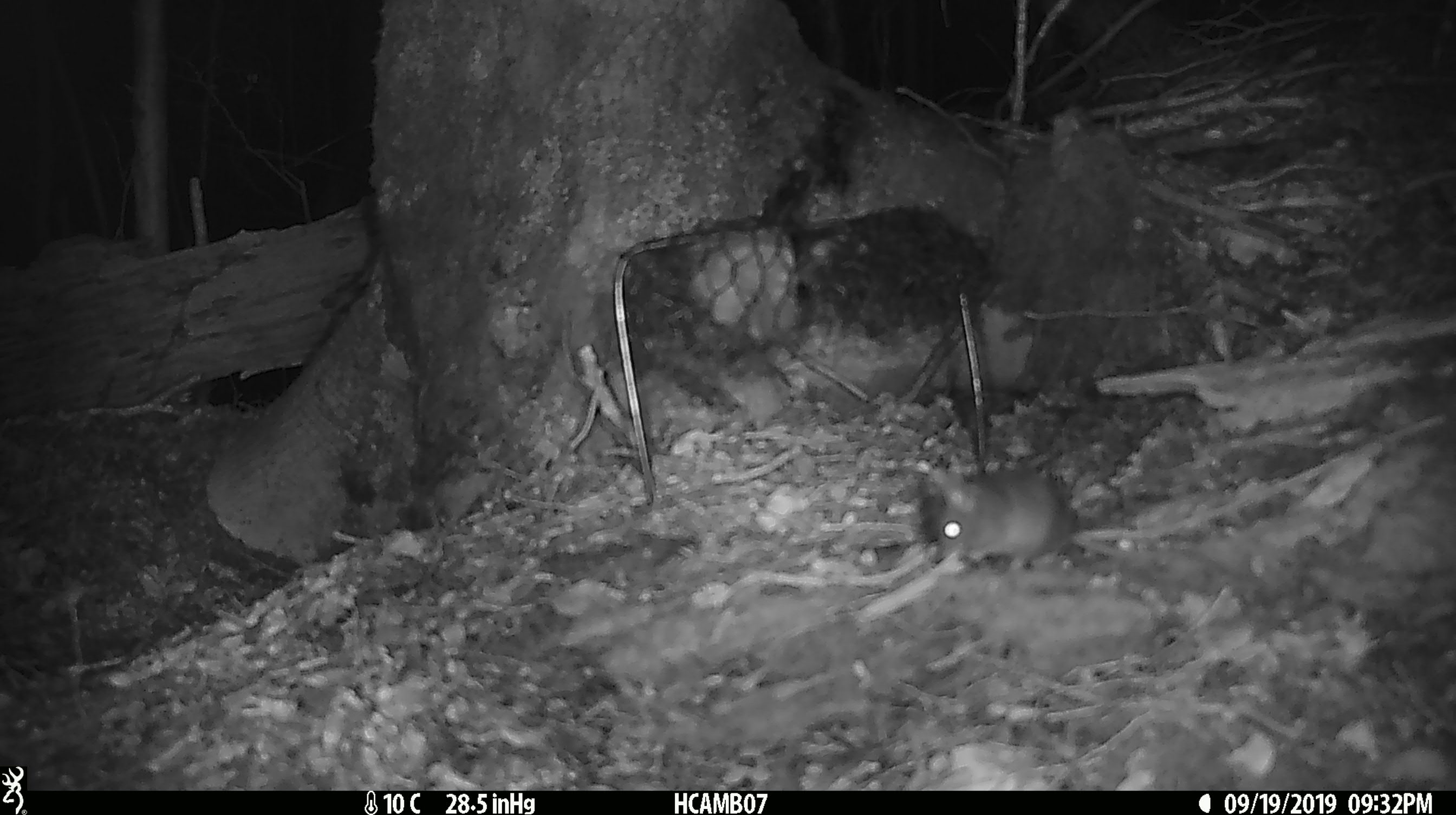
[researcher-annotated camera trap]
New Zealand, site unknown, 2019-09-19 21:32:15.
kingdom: Animalia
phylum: Chordata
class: Mammalia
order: Rodentia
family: Muridae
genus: Mus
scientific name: Mus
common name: mouse